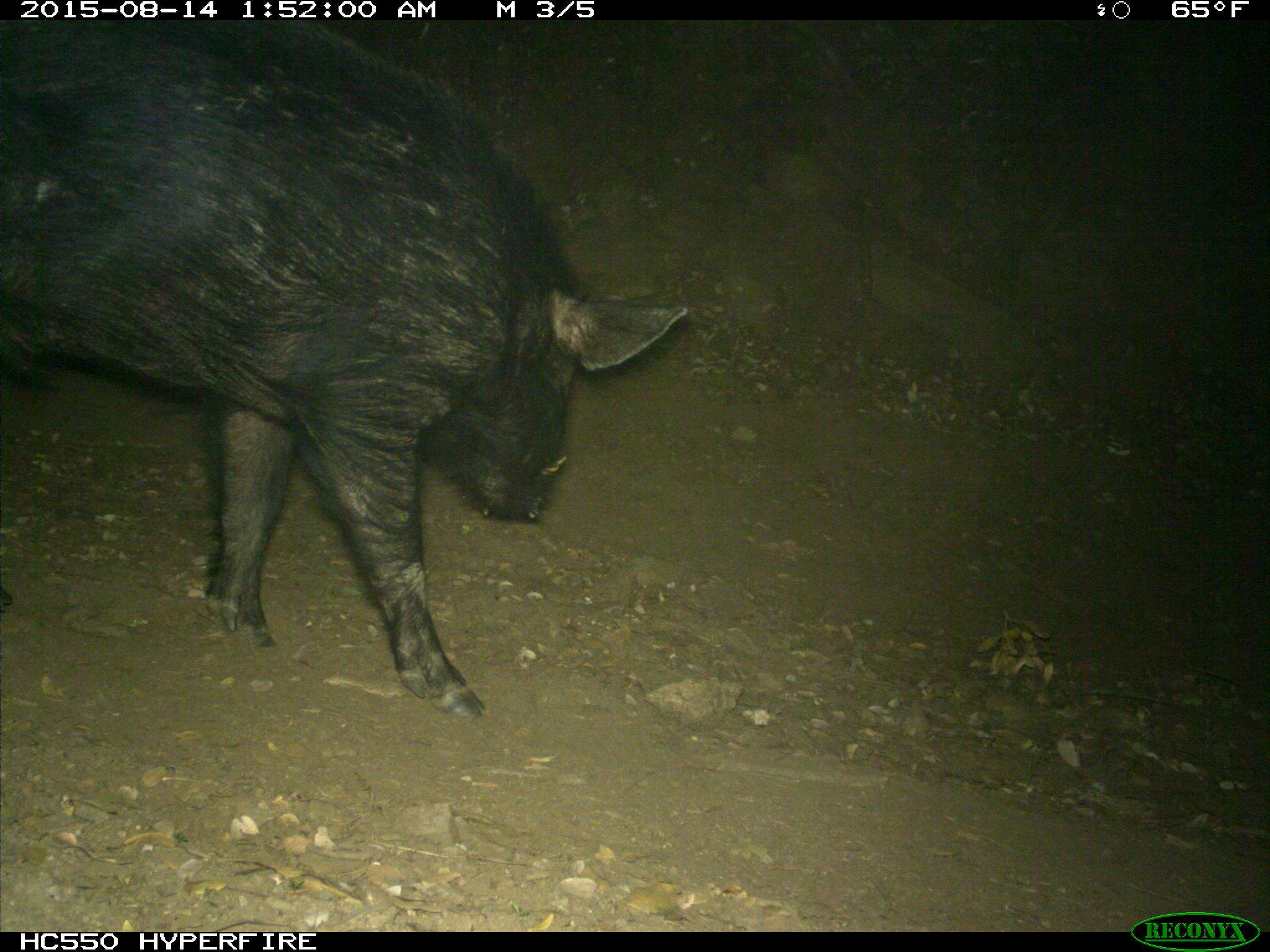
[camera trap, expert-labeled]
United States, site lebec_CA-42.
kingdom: Animalia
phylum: Chordata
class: Mammalia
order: Artiodactyla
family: Suidae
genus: Sus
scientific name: Sus scrofa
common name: wild boar